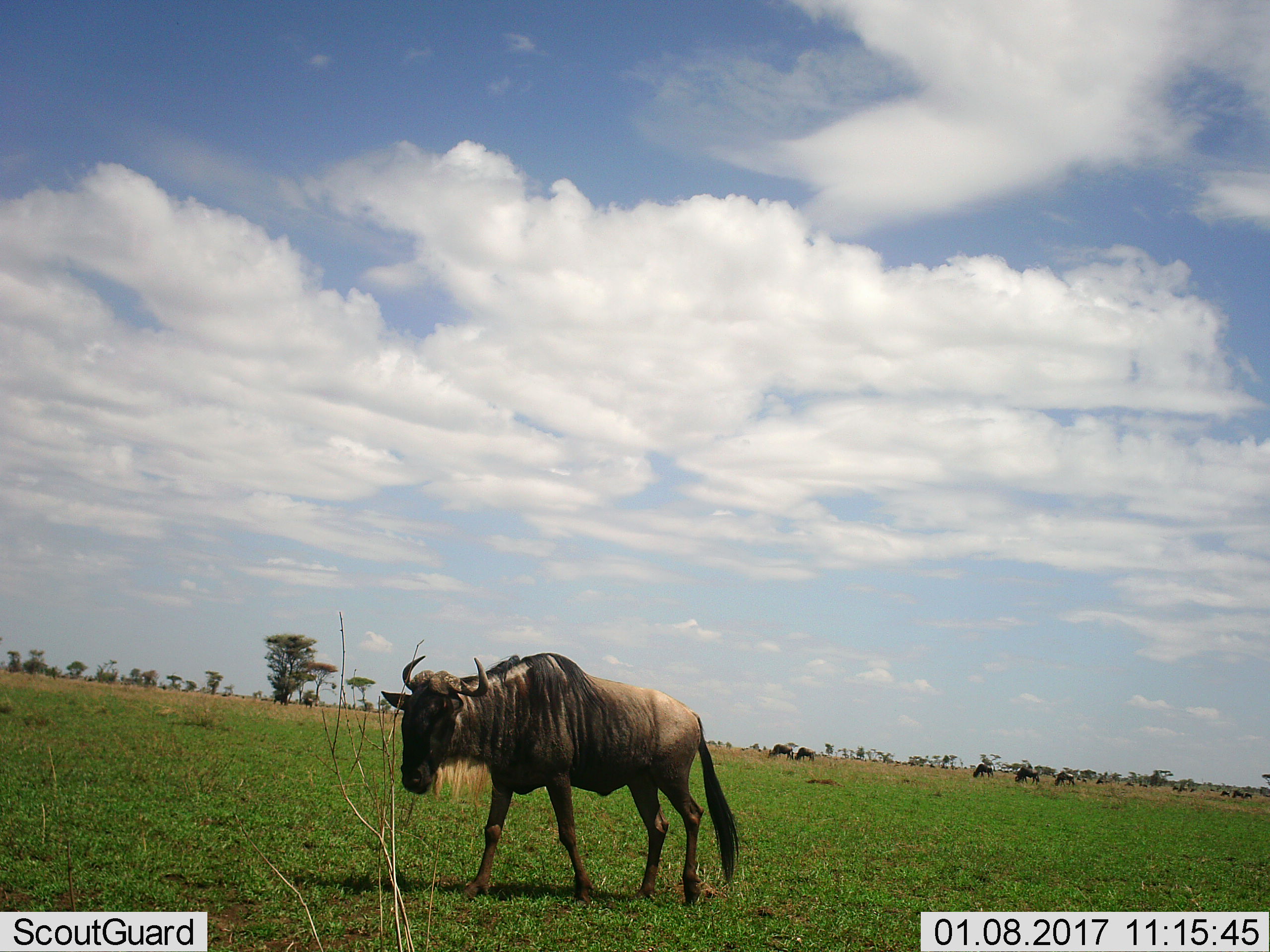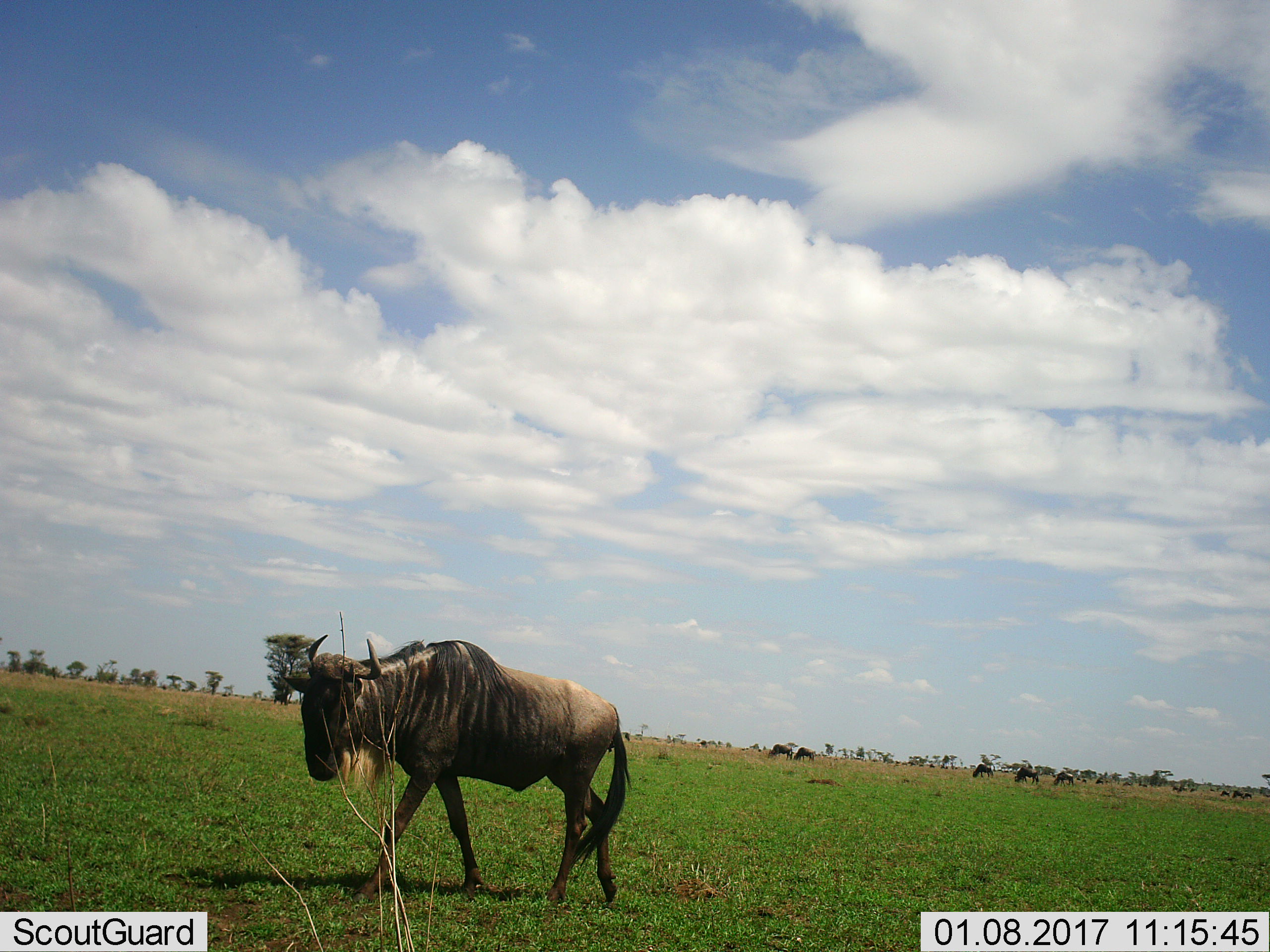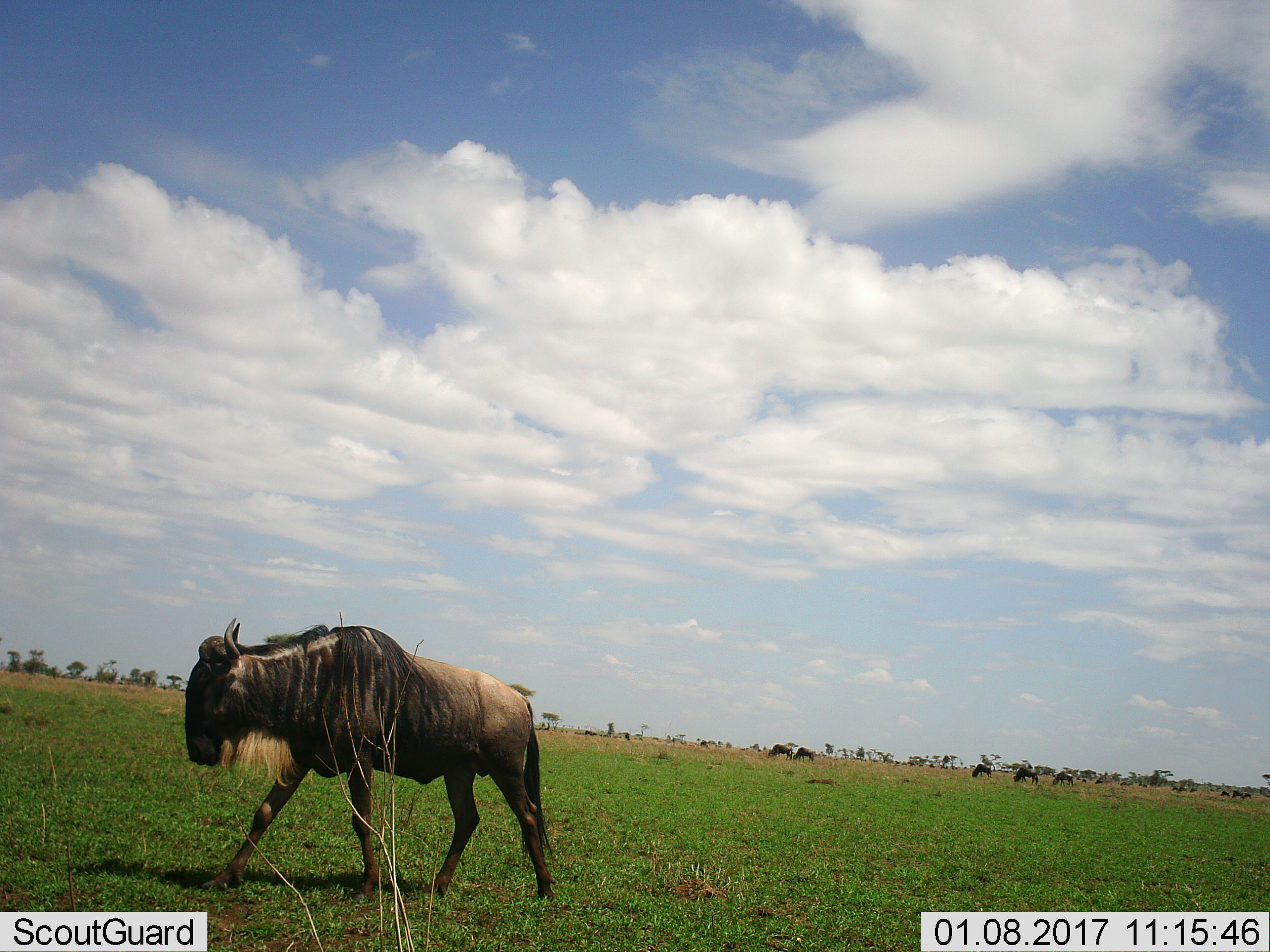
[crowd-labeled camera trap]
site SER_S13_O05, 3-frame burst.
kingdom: Animalia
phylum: Chordata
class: Mammalia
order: Artiodactyla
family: Bovidae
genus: Connochaetes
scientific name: Connochaetes taurinus taurinus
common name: blue wildebeest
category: wildebeestblue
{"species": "wildebeestblue (blue wildebeest) (Connochaetes taurinus taurinus)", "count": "7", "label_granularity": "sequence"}